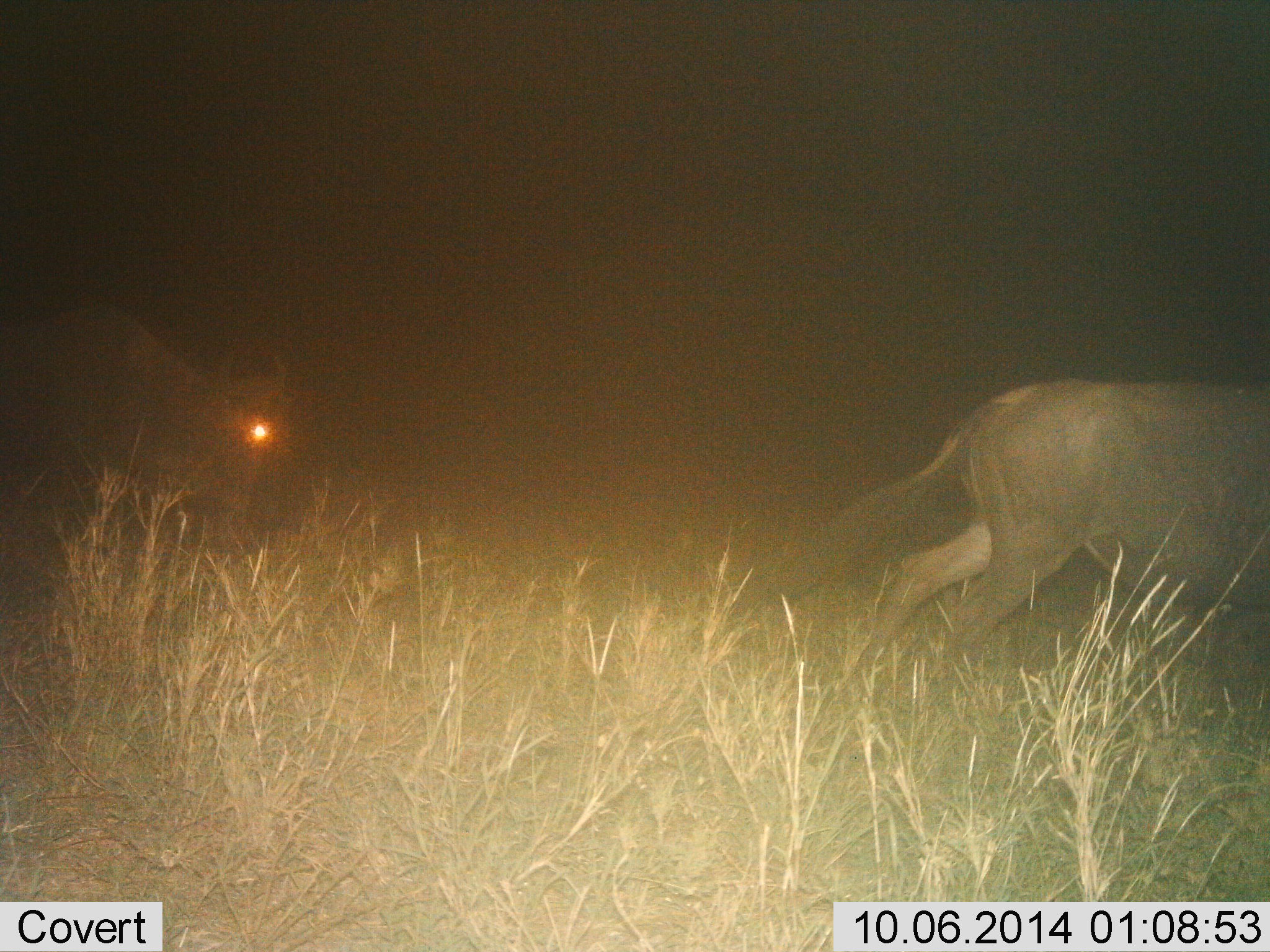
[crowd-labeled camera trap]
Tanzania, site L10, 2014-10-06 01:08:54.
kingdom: Animalia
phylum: Chordata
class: Mammalia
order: Artiodactyla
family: Bovidae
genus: Connochaetes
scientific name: Connochaetes taurinus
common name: blue wildebeest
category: wildebeest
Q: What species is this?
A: Wildebeest (blue wildebeest) (Connochaetes taurinus).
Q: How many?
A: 2.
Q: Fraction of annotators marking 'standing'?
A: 0%.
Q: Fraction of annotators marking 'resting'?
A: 0%.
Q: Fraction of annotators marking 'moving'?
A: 100%.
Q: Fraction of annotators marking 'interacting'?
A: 0%.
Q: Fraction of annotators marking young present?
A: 0%.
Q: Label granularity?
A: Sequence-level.